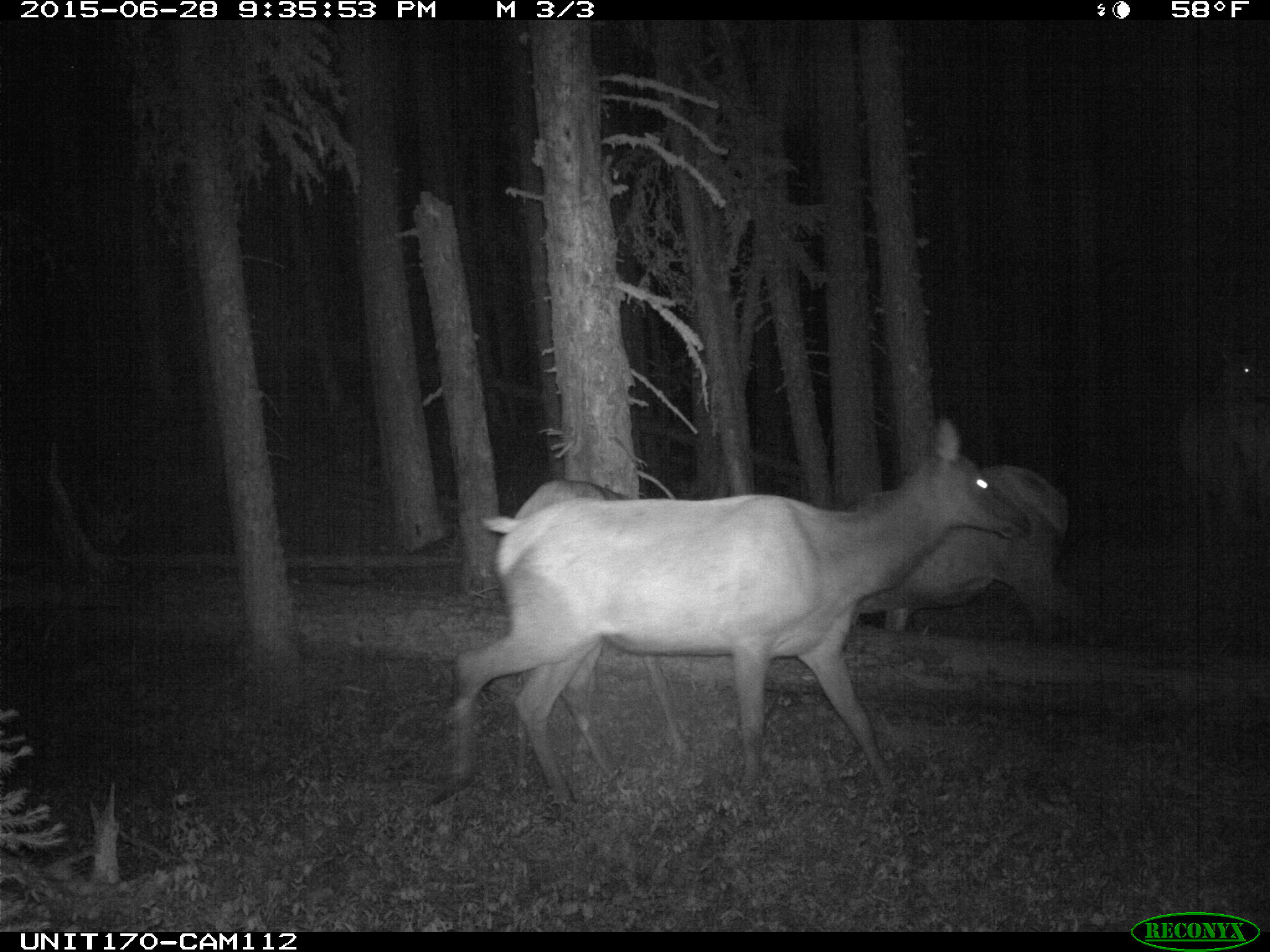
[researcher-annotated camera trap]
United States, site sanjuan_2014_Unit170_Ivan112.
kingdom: Animalia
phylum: Chordata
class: Mammalia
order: Artiodactyla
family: Cervidae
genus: Cervus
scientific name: Cervus elaphus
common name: red deer